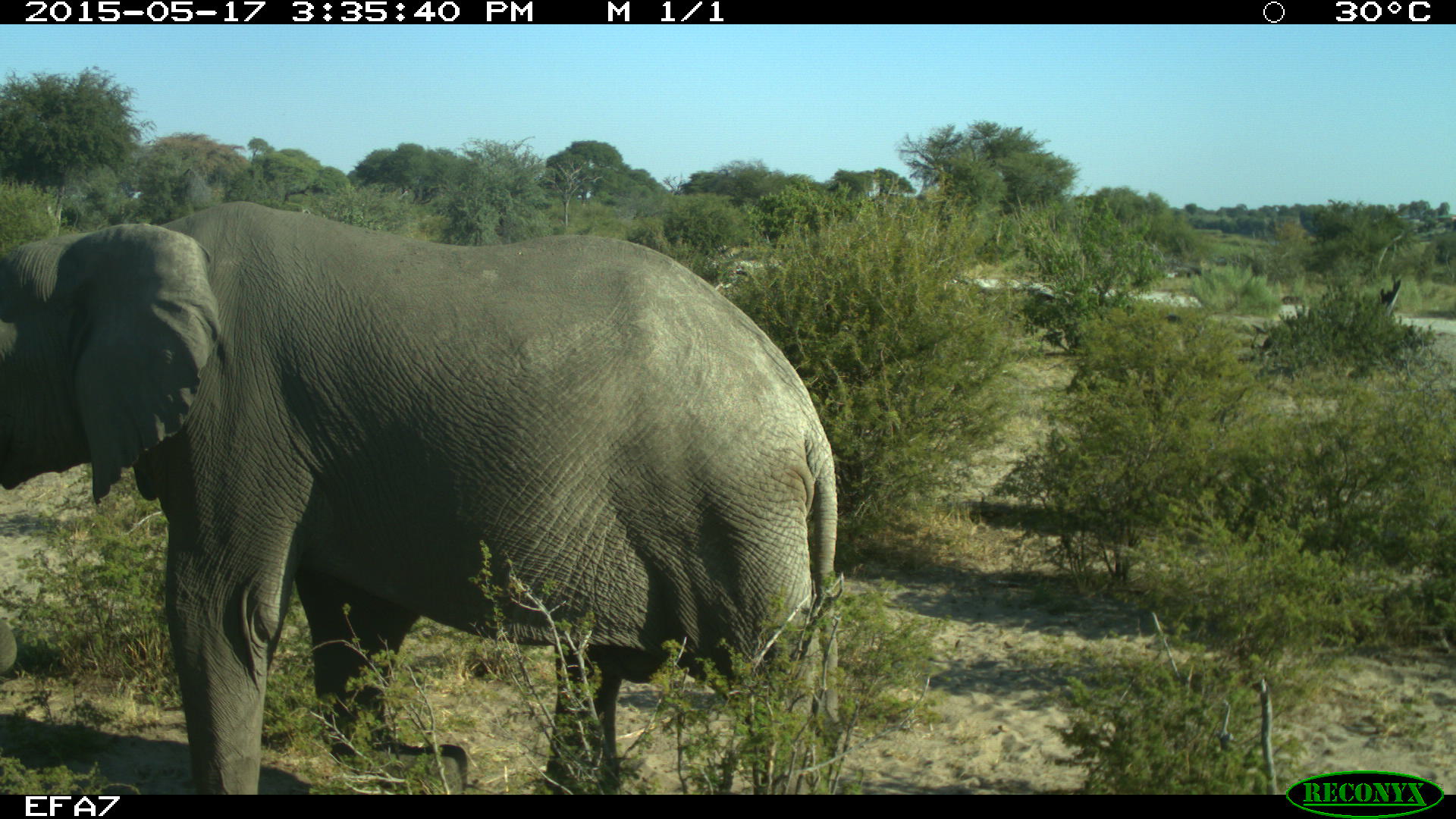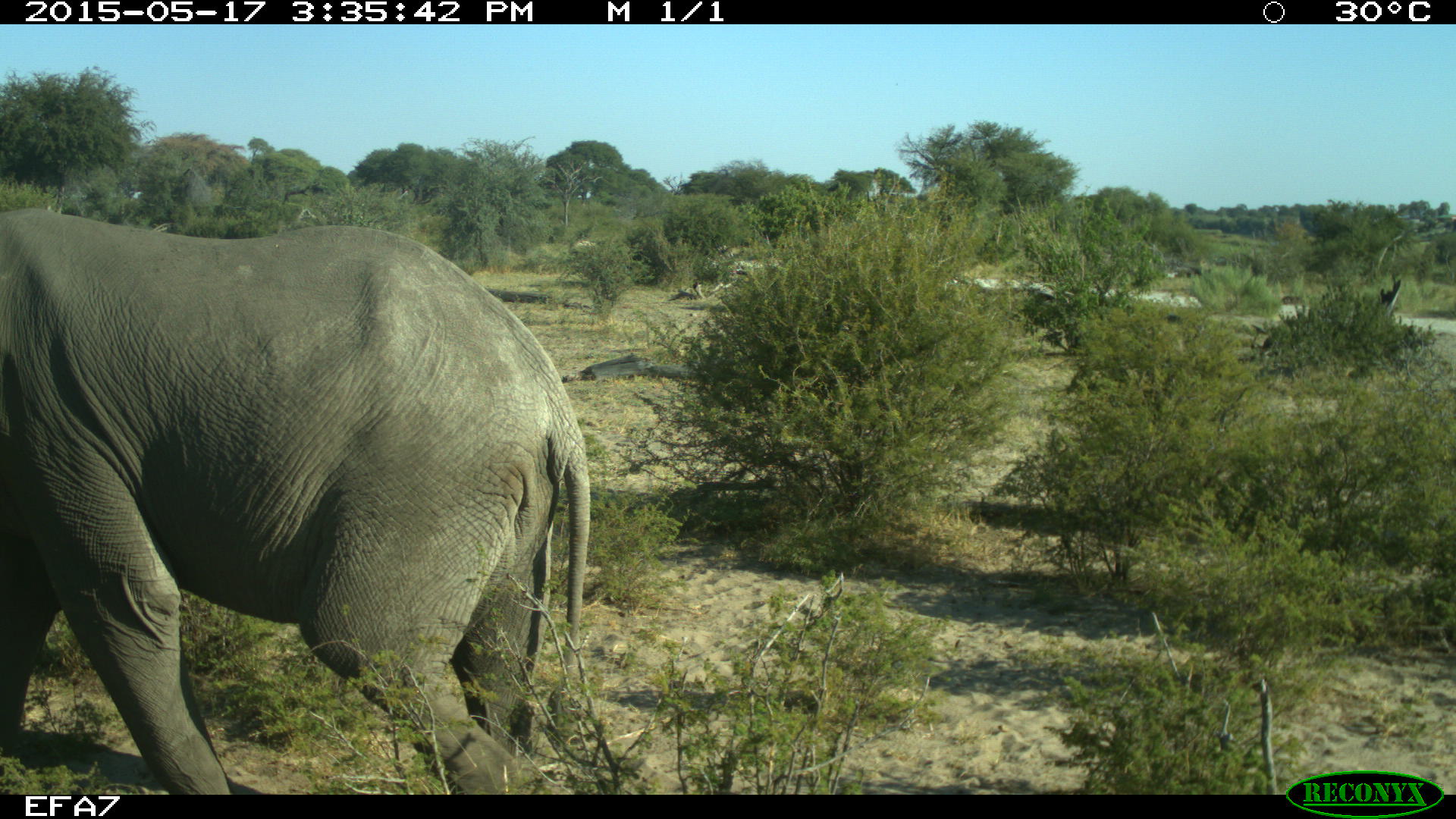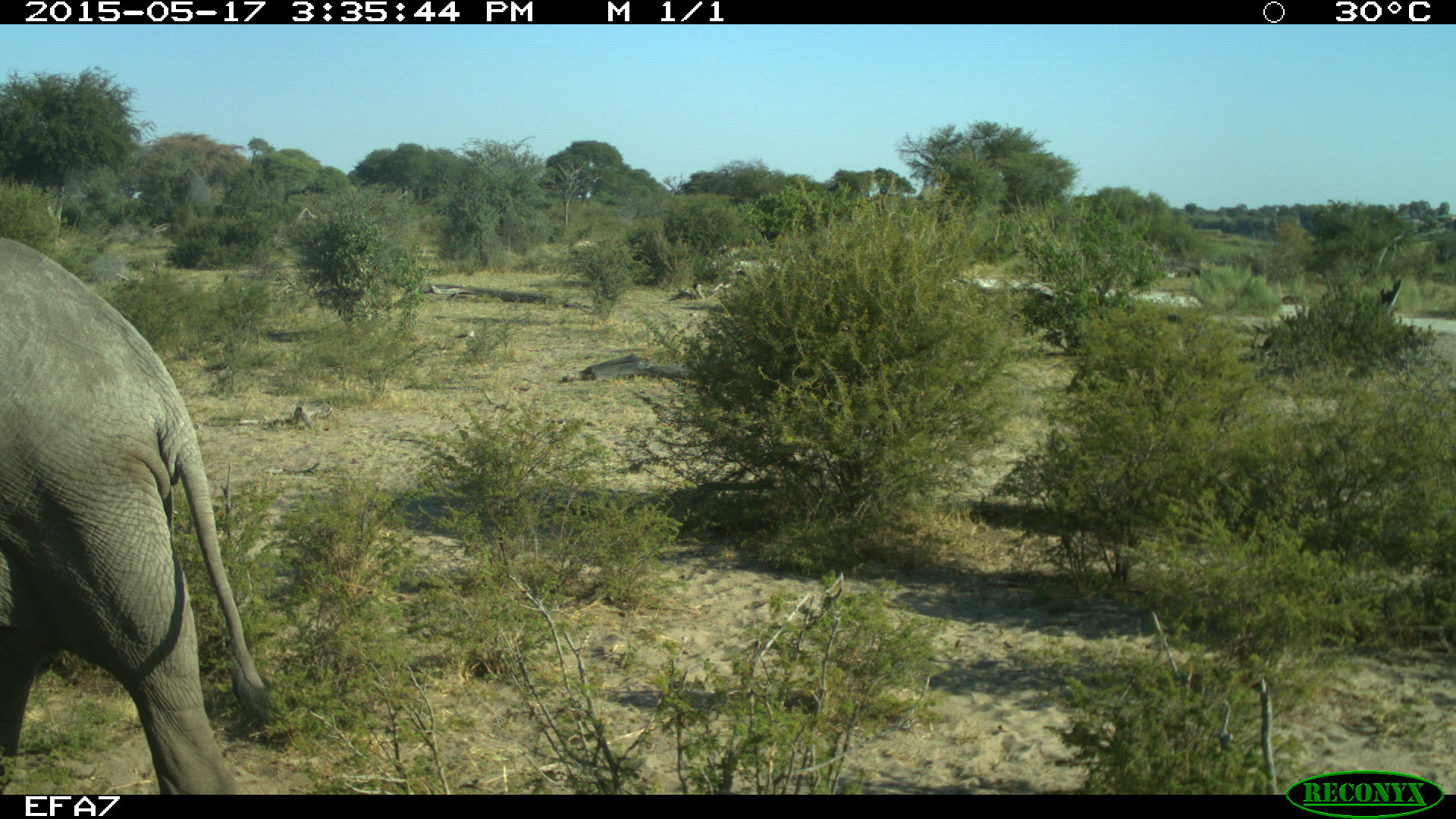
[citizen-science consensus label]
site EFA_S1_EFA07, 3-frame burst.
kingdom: Animalia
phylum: Chordata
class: Mammalia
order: Proboscidea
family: Elephantidae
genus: Loxodonta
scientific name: Loxodonta africana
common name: african bush elephant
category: elephant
Elephant (african bush elephant) (Loxodonta africana), count 1. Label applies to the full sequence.